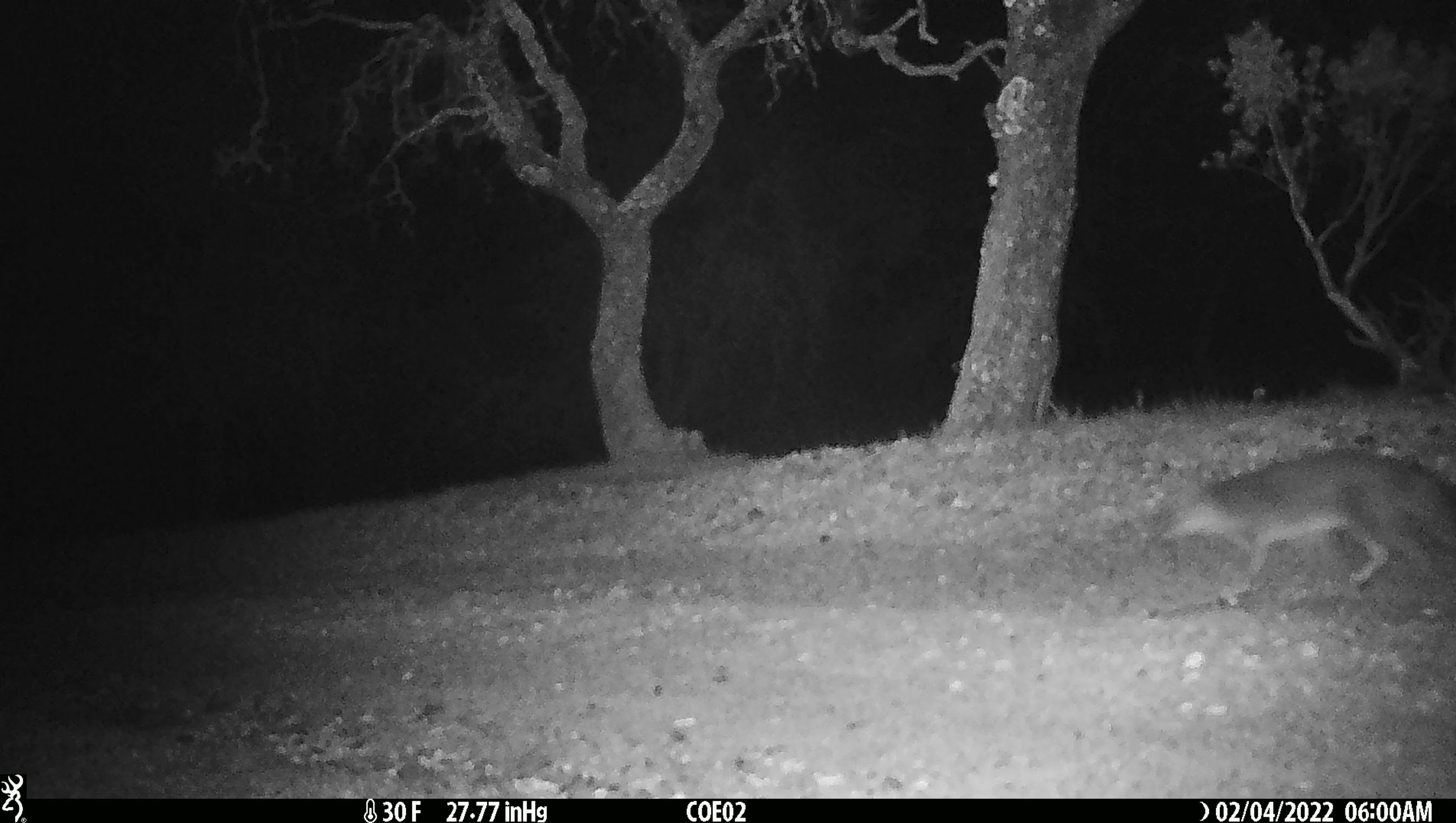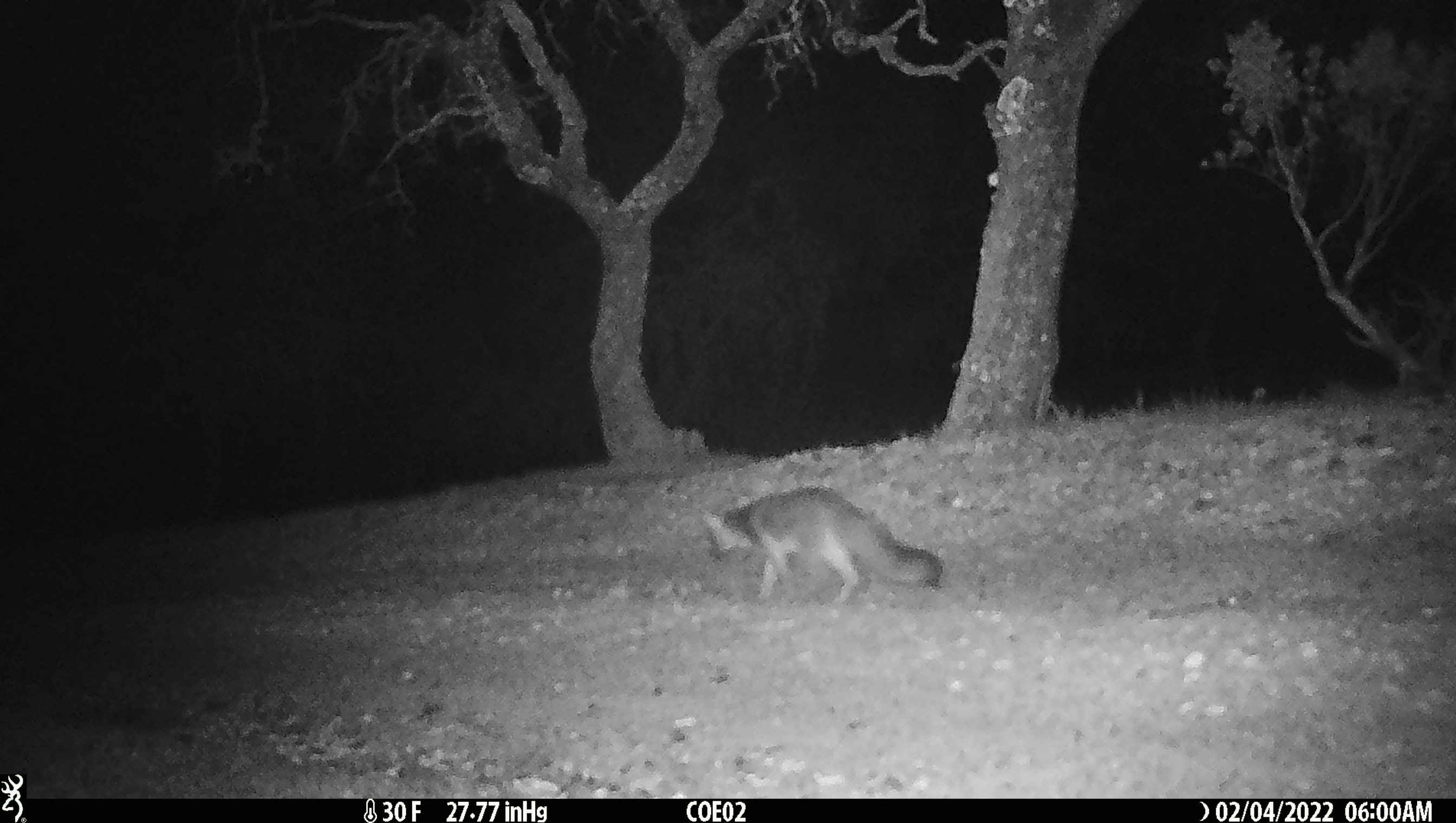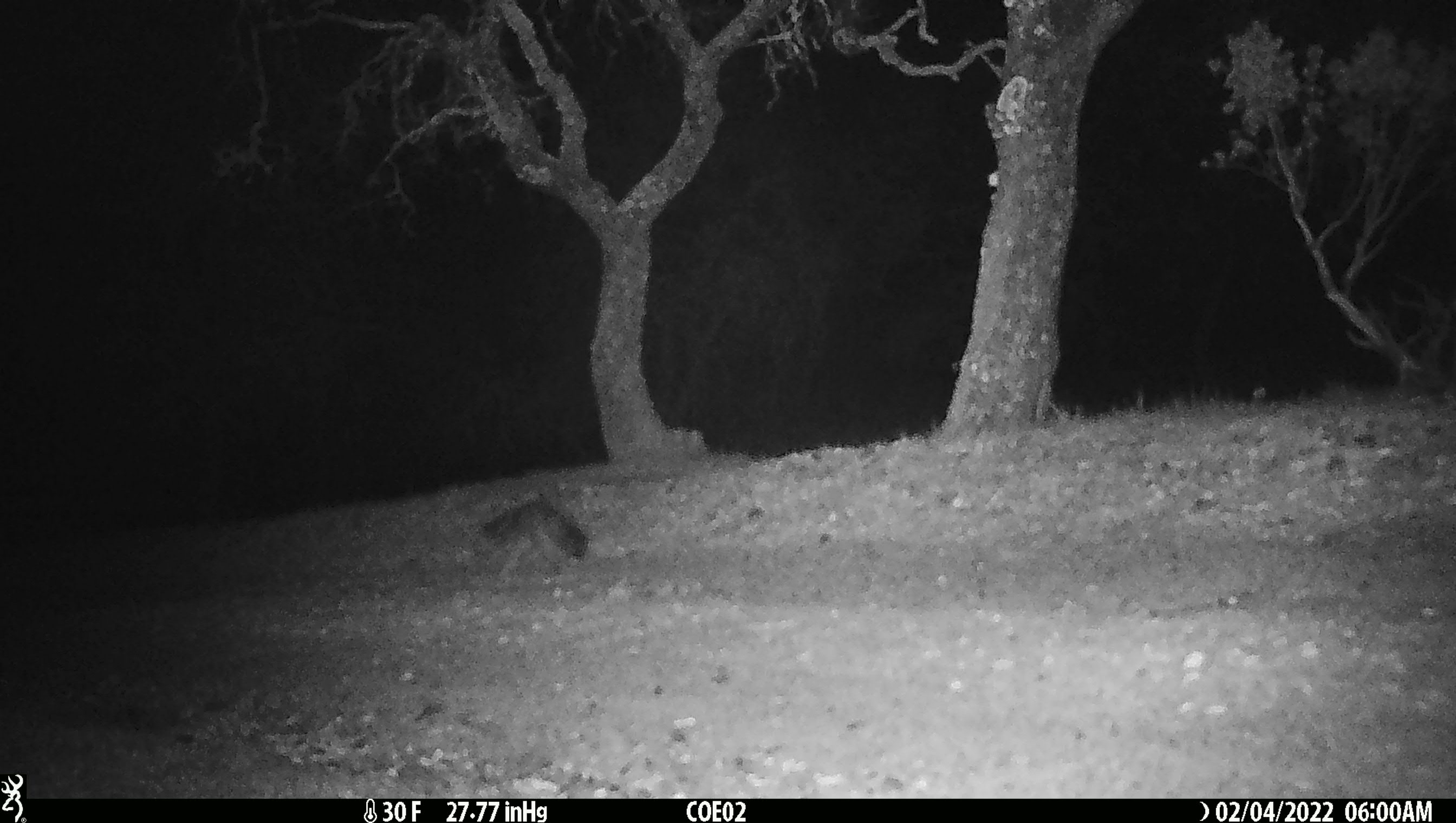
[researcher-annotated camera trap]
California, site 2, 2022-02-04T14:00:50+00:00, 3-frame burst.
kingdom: Animalia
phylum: Chordata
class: Mammalia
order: Carnivora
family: Canidae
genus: Urocyon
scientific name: Urocyon cinereoargenteus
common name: gray fox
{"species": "gray fox (Urocyon cinereoargenteus)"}